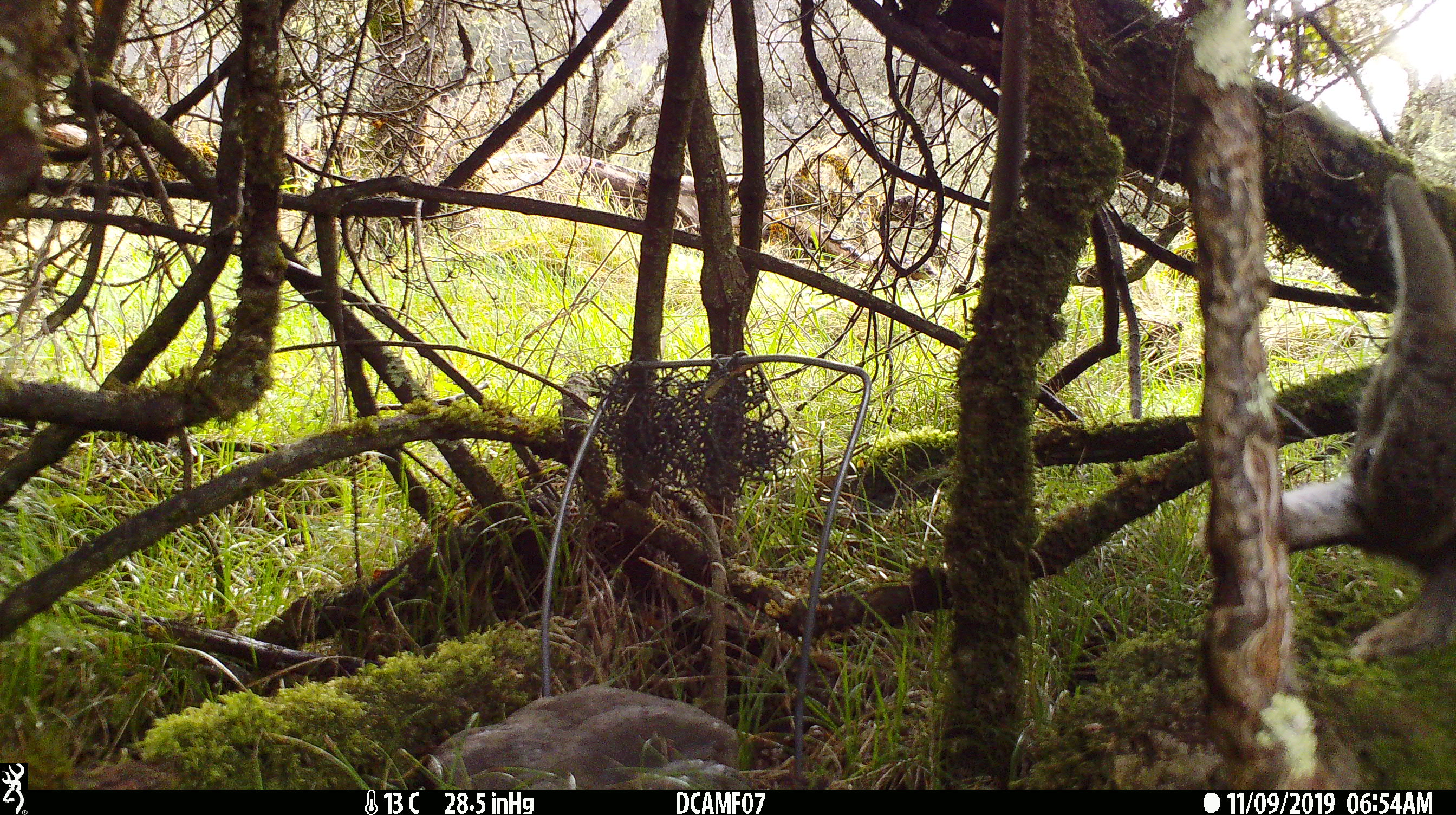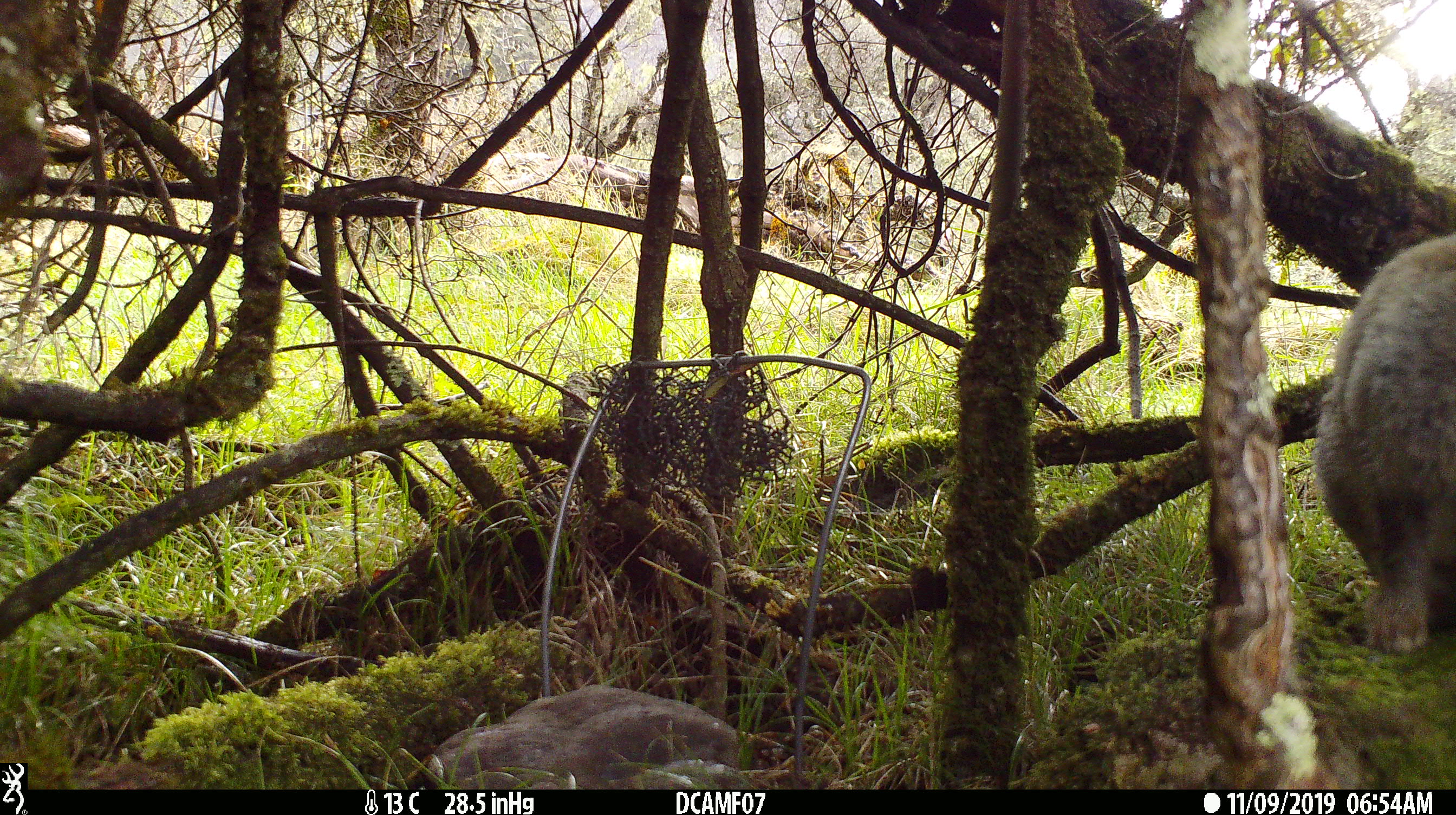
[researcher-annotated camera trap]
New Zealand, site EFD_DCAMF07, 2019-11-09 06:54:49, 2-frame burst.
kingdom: Animalia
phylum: Chordata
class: Mammalia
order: Lagomorpha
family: Leporidae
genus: Oryctolagus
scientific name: Oryctolagus cuniculus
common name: european rabbit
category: rabbit